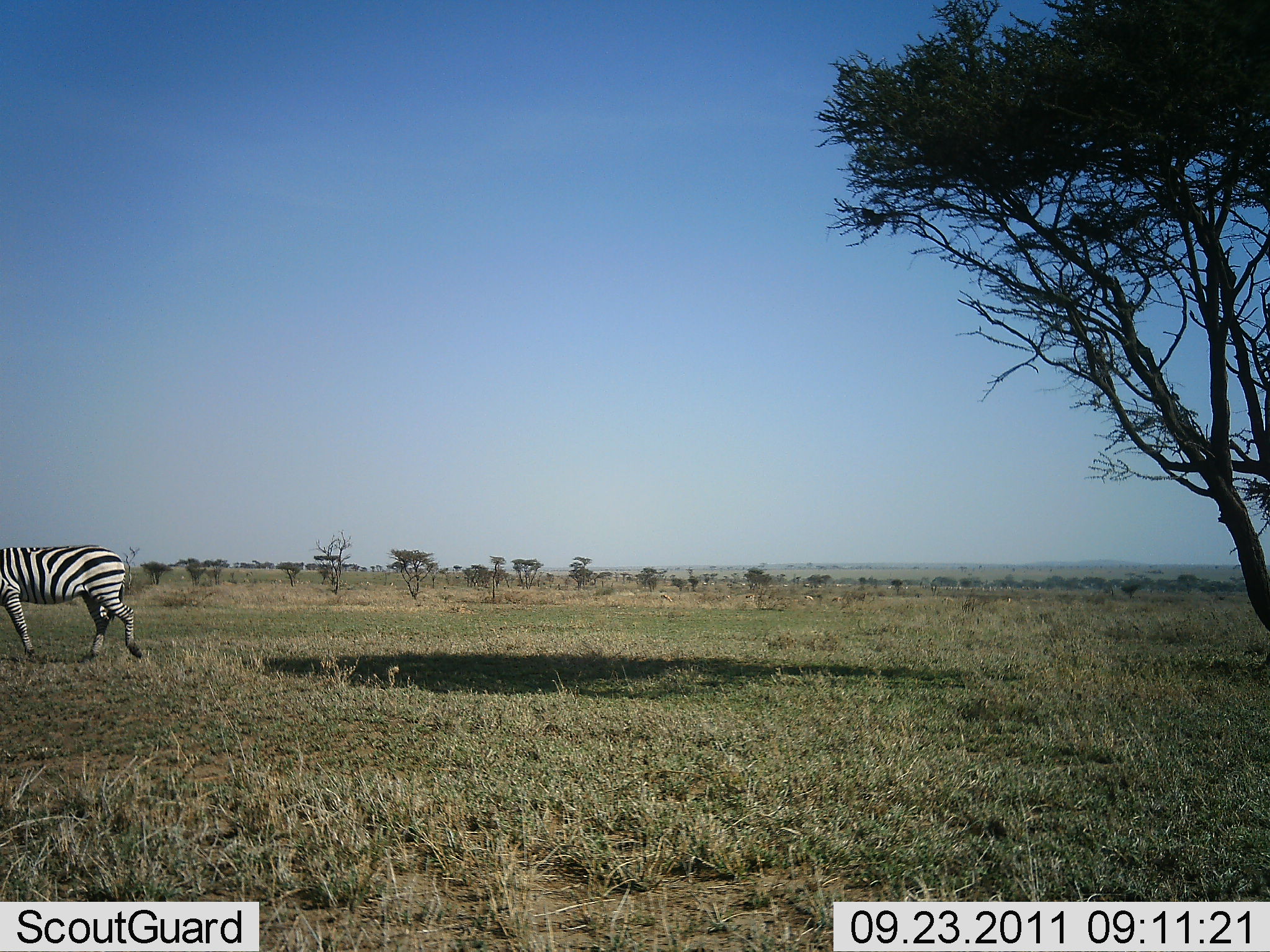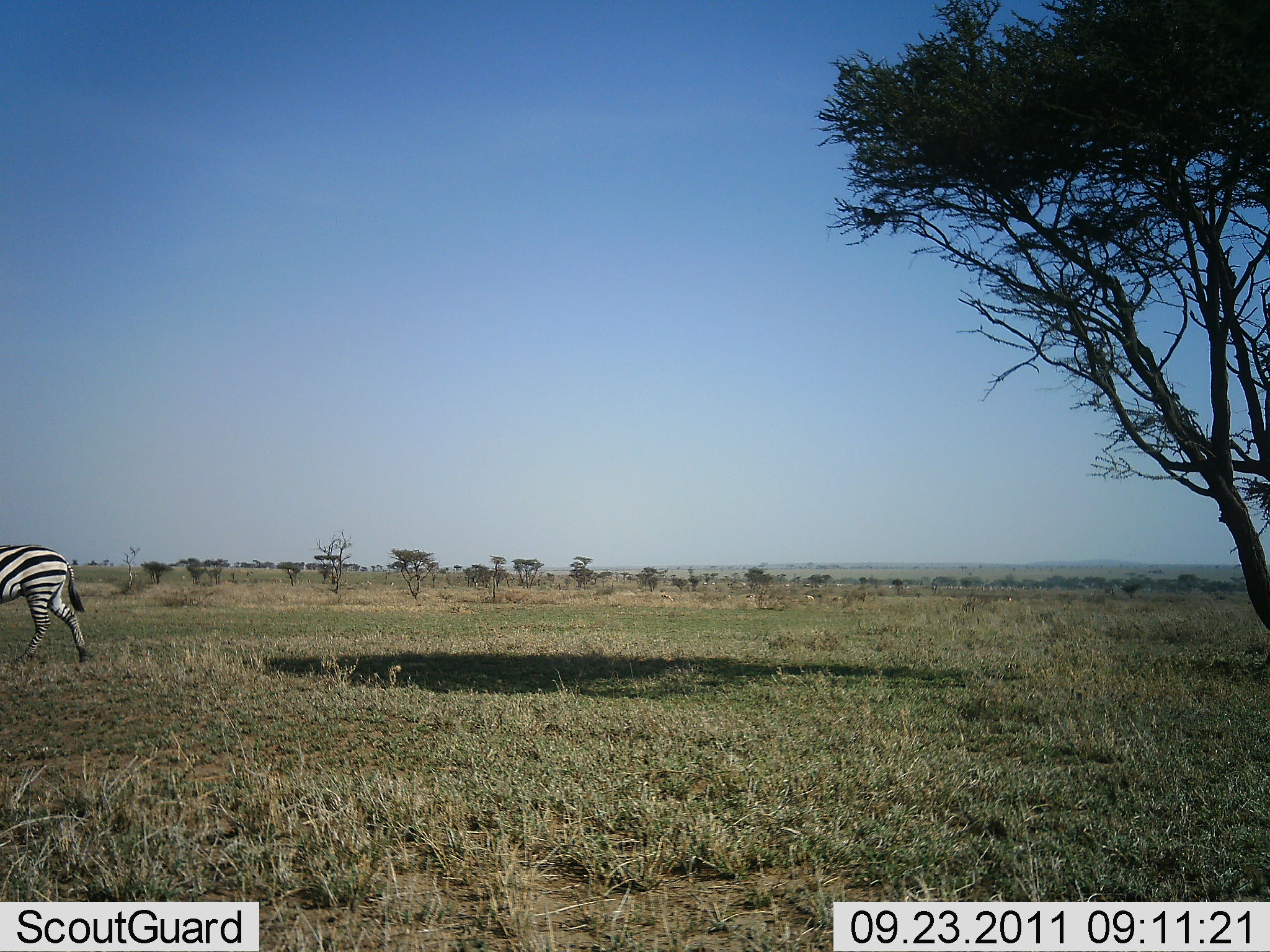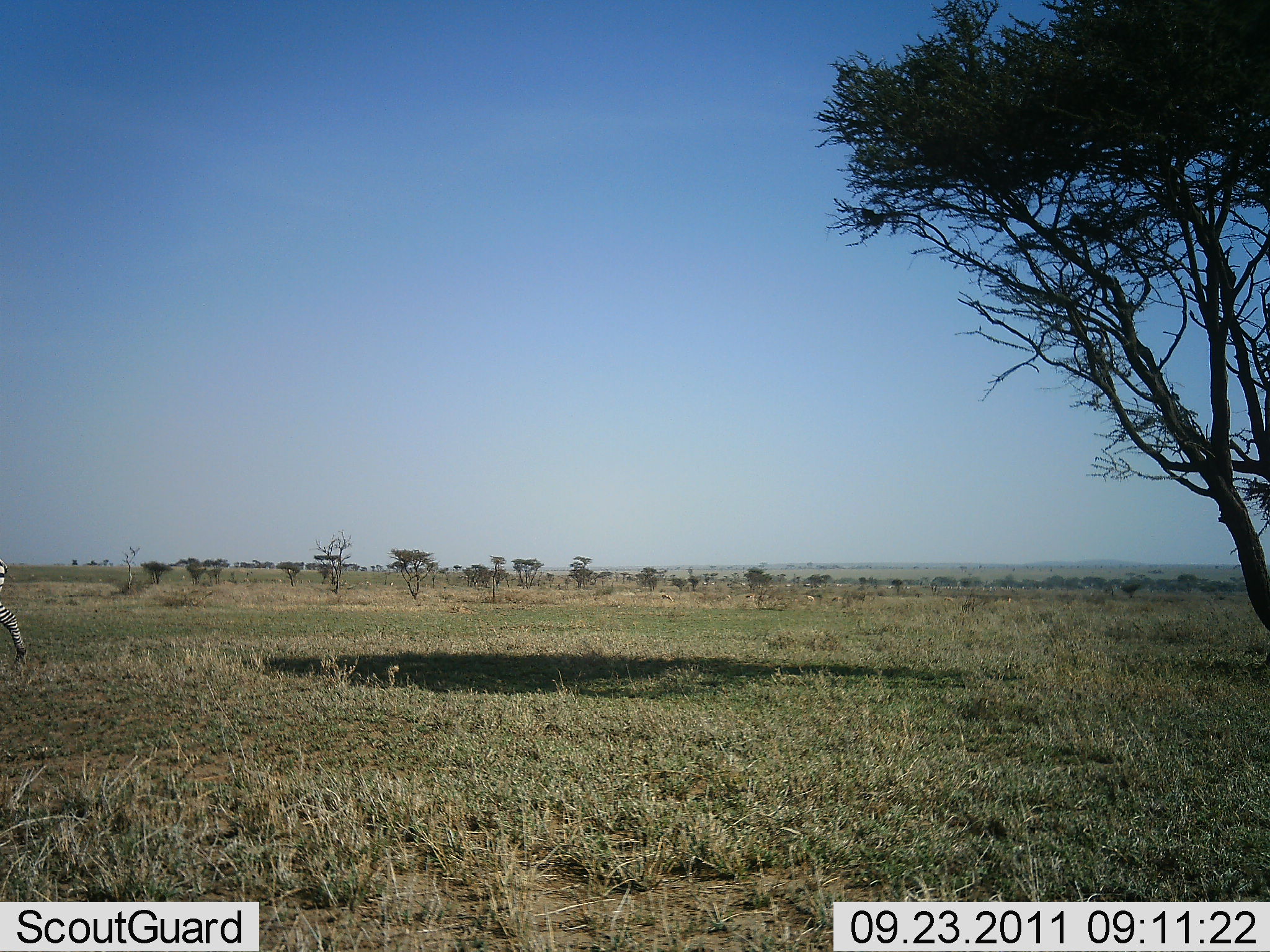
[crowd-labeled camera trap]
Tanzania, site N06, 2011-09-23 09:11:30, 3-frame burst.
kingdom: Animalia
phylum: Chordata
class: Mammalia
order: Perissodactyla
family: Equidae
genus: Equus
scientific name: Equus quagga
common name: plains zebra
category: zebra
Zebra (plains zebra) (Equus quagga), count 1. Behavior (volunteer vote fractions): standing 0%, resting 0%, moving 100%, interacting 0%. Young present (vote fraction): 0%. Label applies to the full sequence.